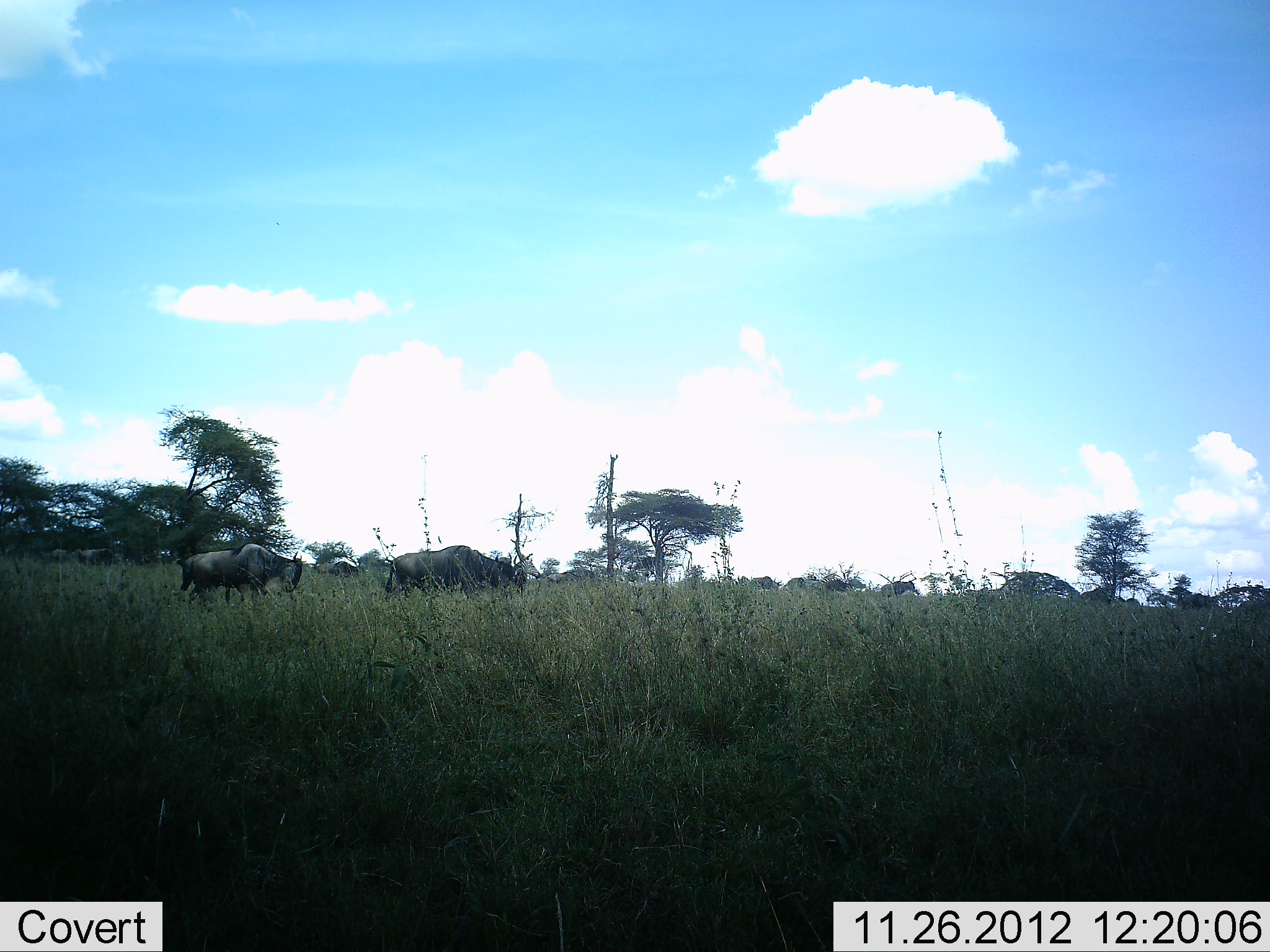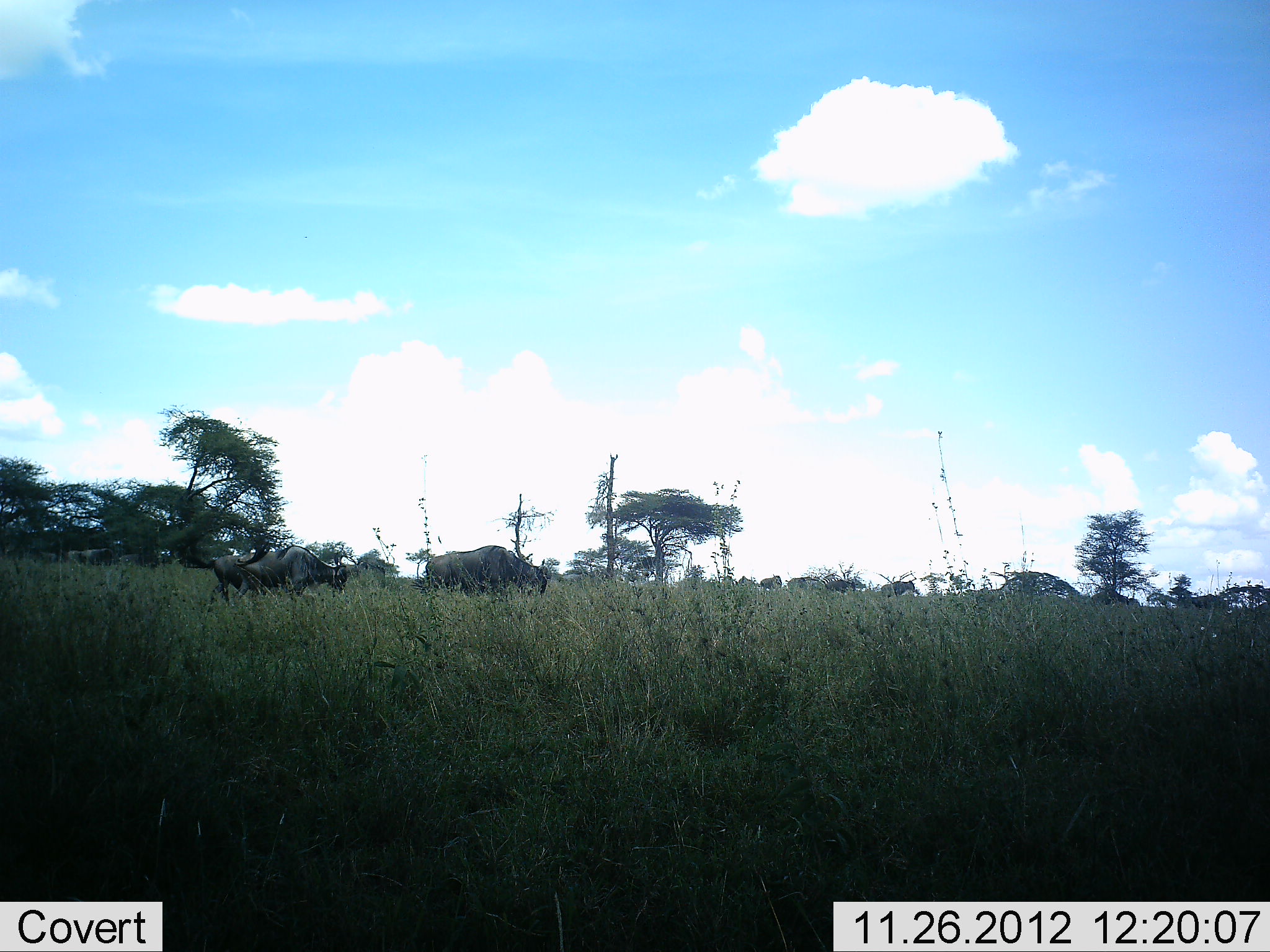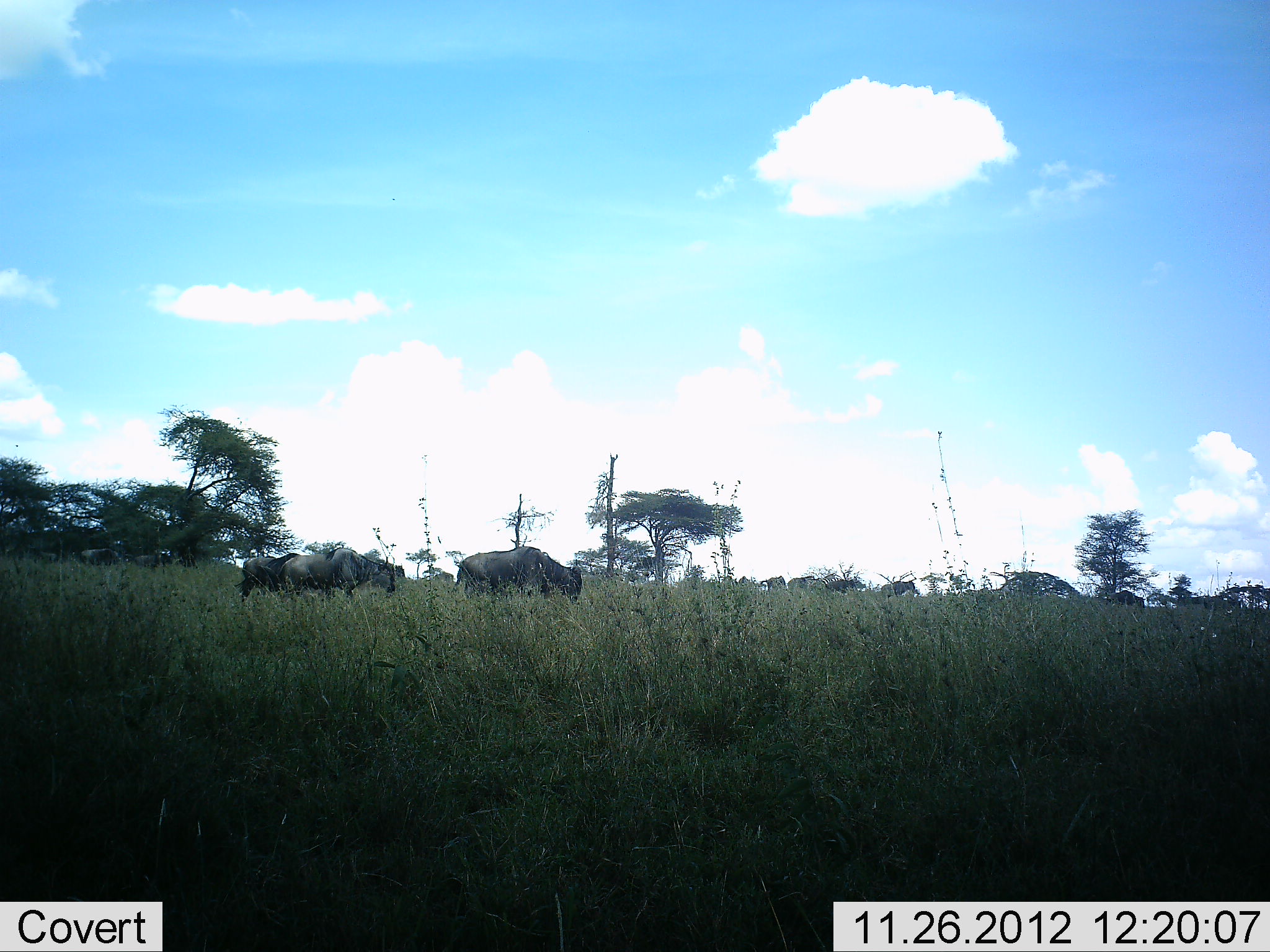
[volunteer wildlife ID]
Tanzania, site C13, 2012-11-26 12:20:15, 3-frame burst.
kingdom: Animalia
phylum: Chordata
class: Mammalia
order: Artiodactyla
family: Bovidae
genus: Connochaetes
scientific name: Connochaetes taurinus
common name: blue wildebeest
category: wildebeest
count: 11-50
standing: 10%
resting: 0%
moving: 100%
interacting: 0%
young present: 0%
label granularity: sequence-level